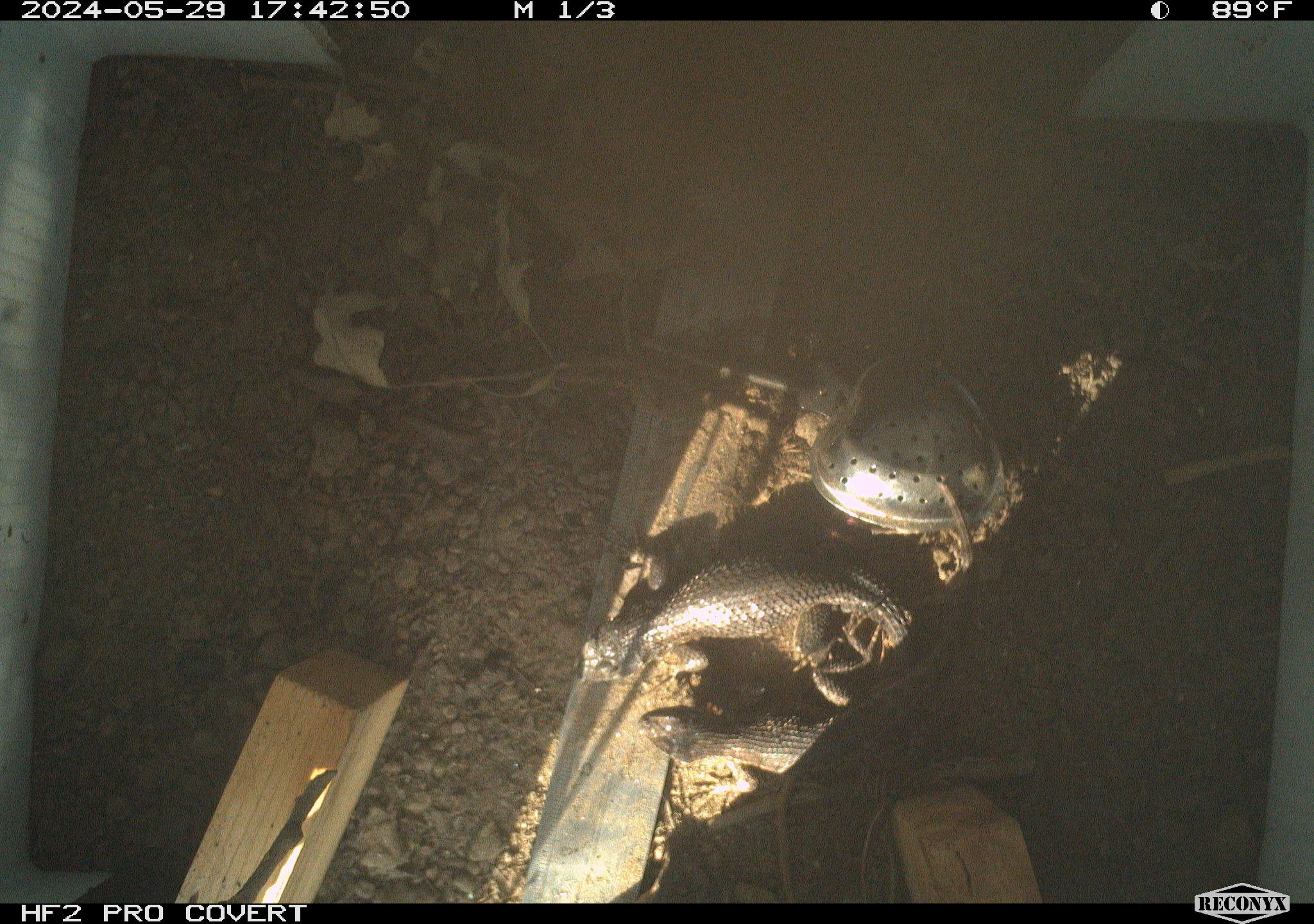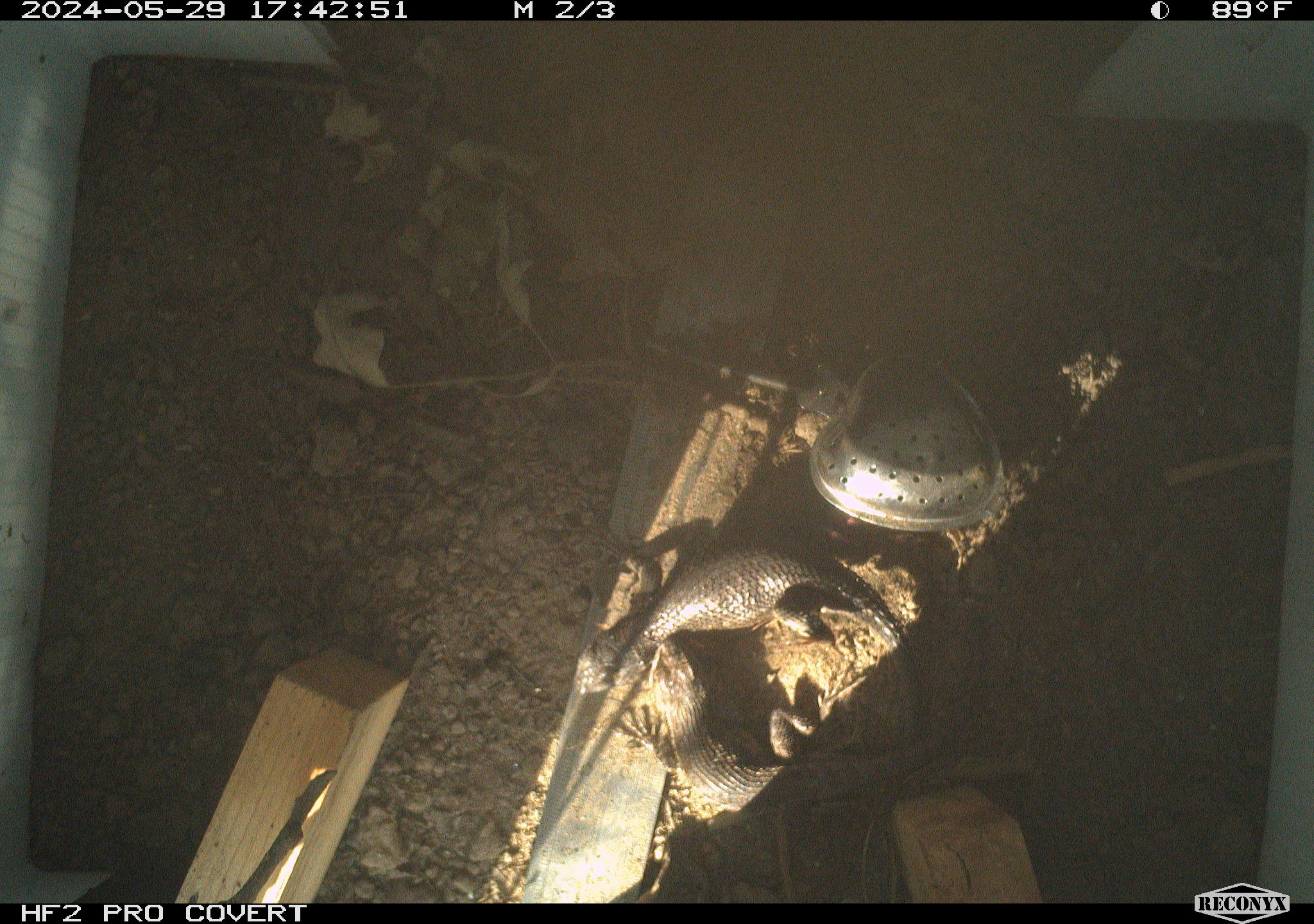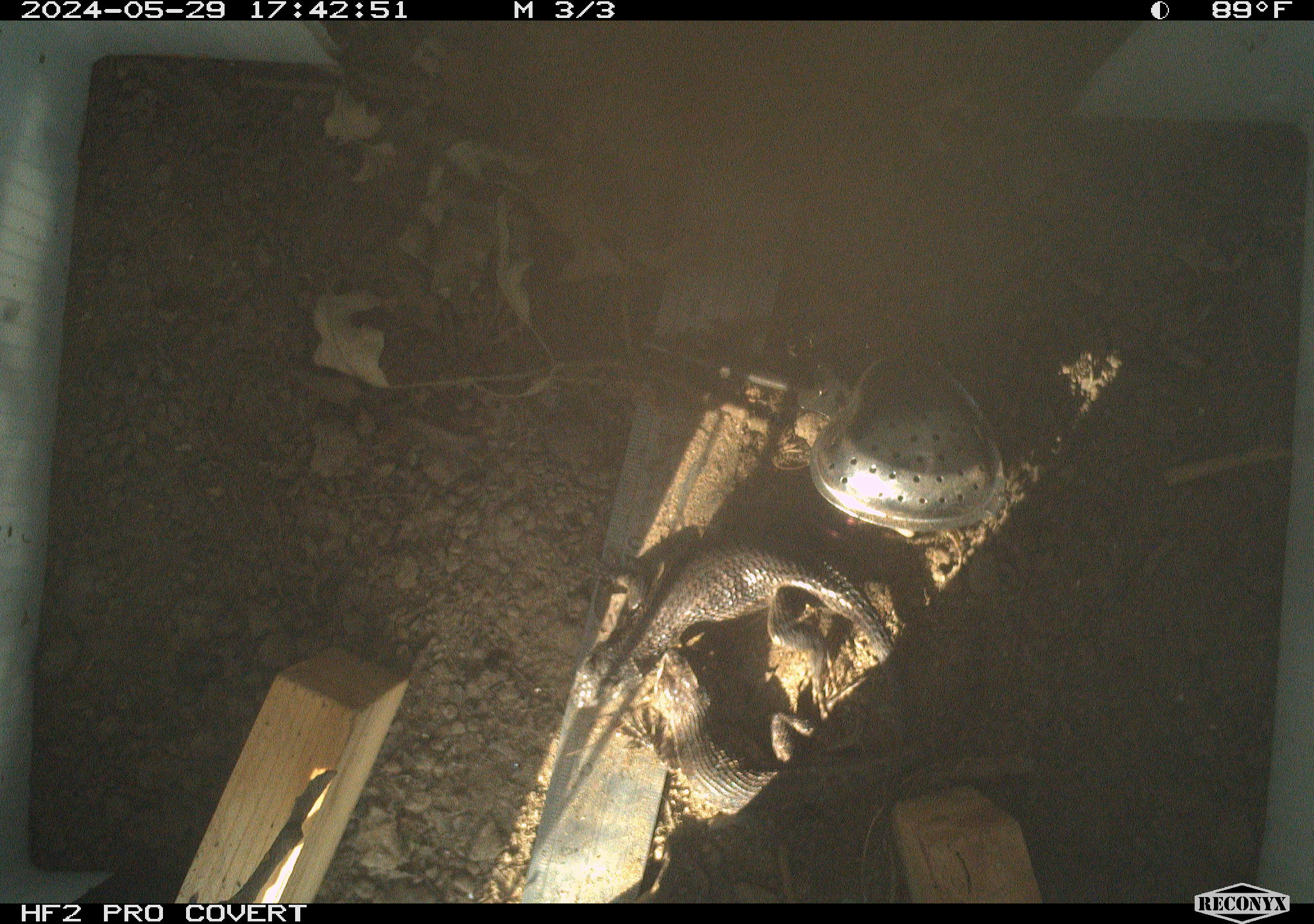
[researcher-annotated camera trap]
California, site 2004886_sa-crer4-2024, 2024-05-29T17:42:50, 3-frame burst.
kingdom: Animalia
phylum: Chordata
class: Reptilia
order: Squamata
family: Phrynosomatidae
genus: Sceloporus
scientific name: Sceloporus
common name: spiny lizards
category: sceloporus species